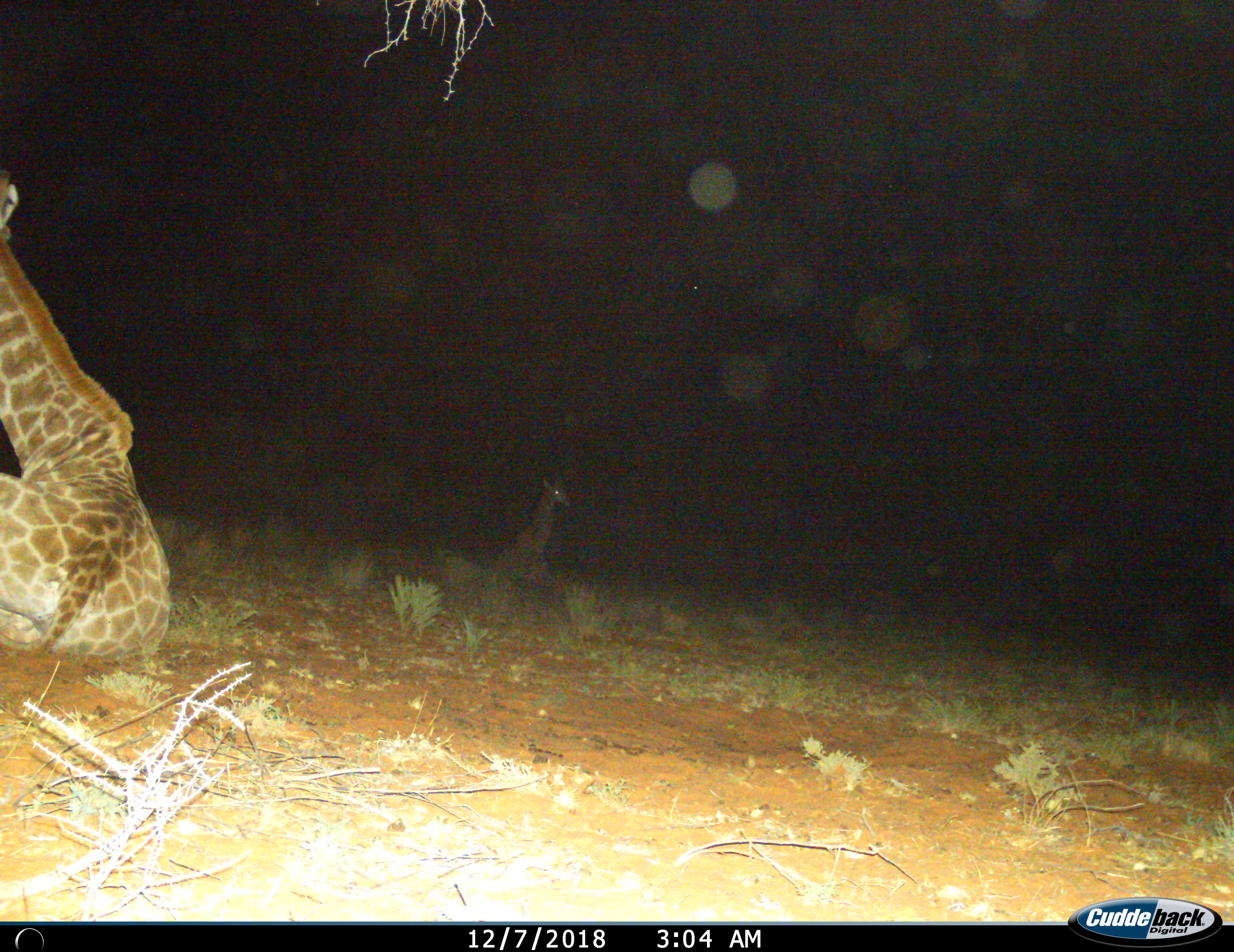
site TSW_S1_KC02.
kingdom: Animalia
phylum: Chordata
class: Mammalia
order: Artiodactyla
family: Giraffidae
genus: Giraffa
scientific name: Giraffa camelopardalis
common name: giraffe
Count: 2.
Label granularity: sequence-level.